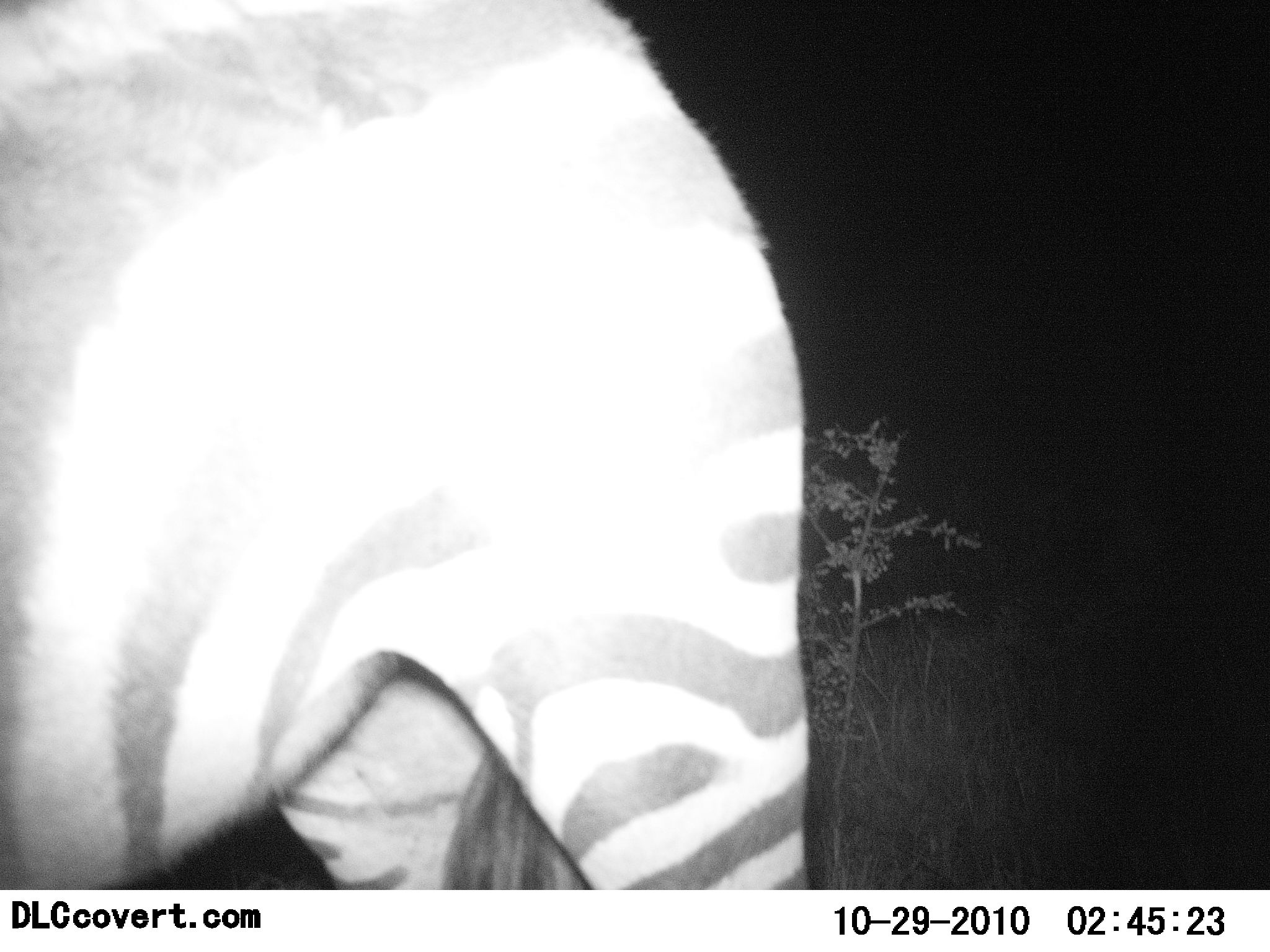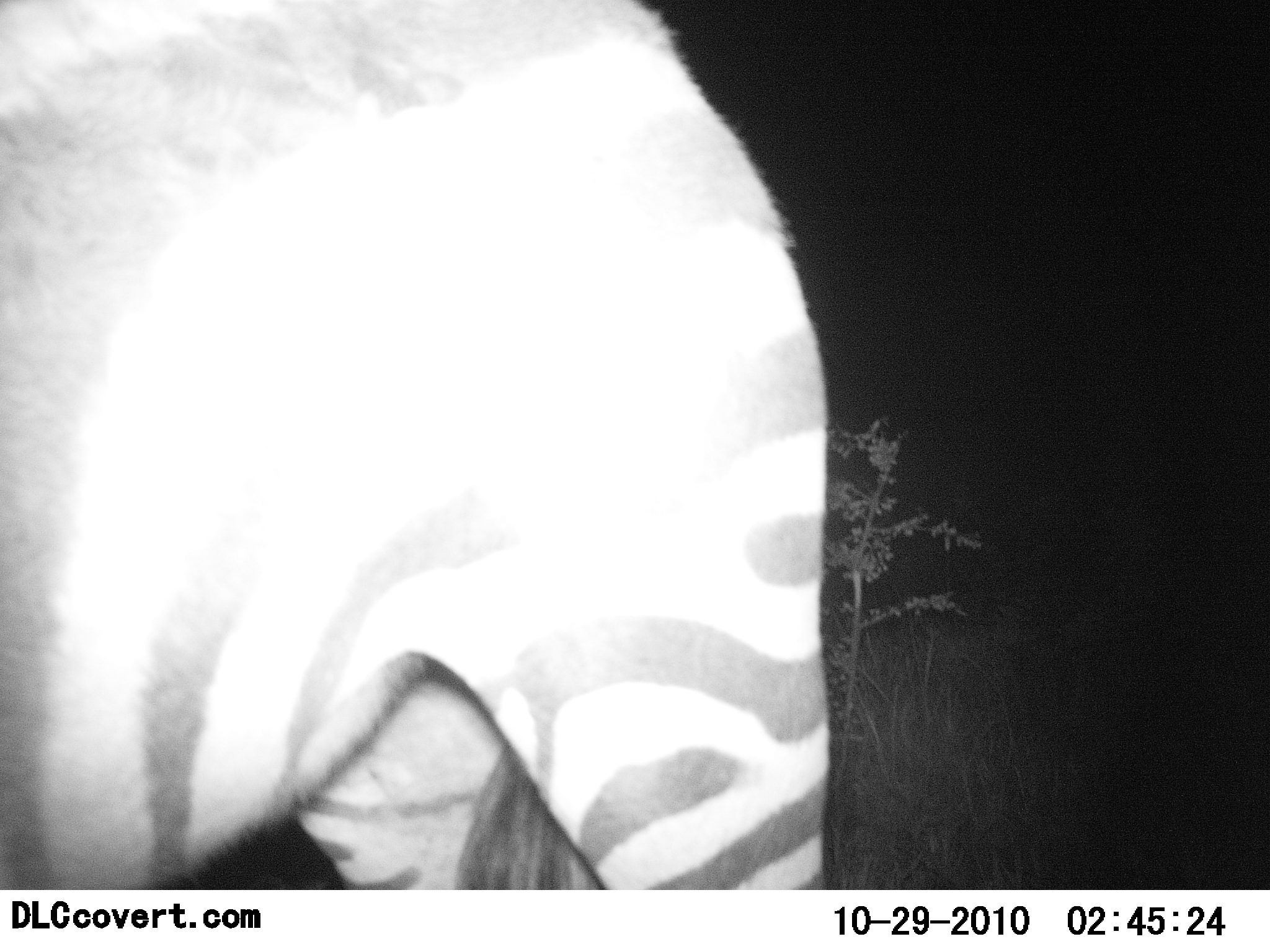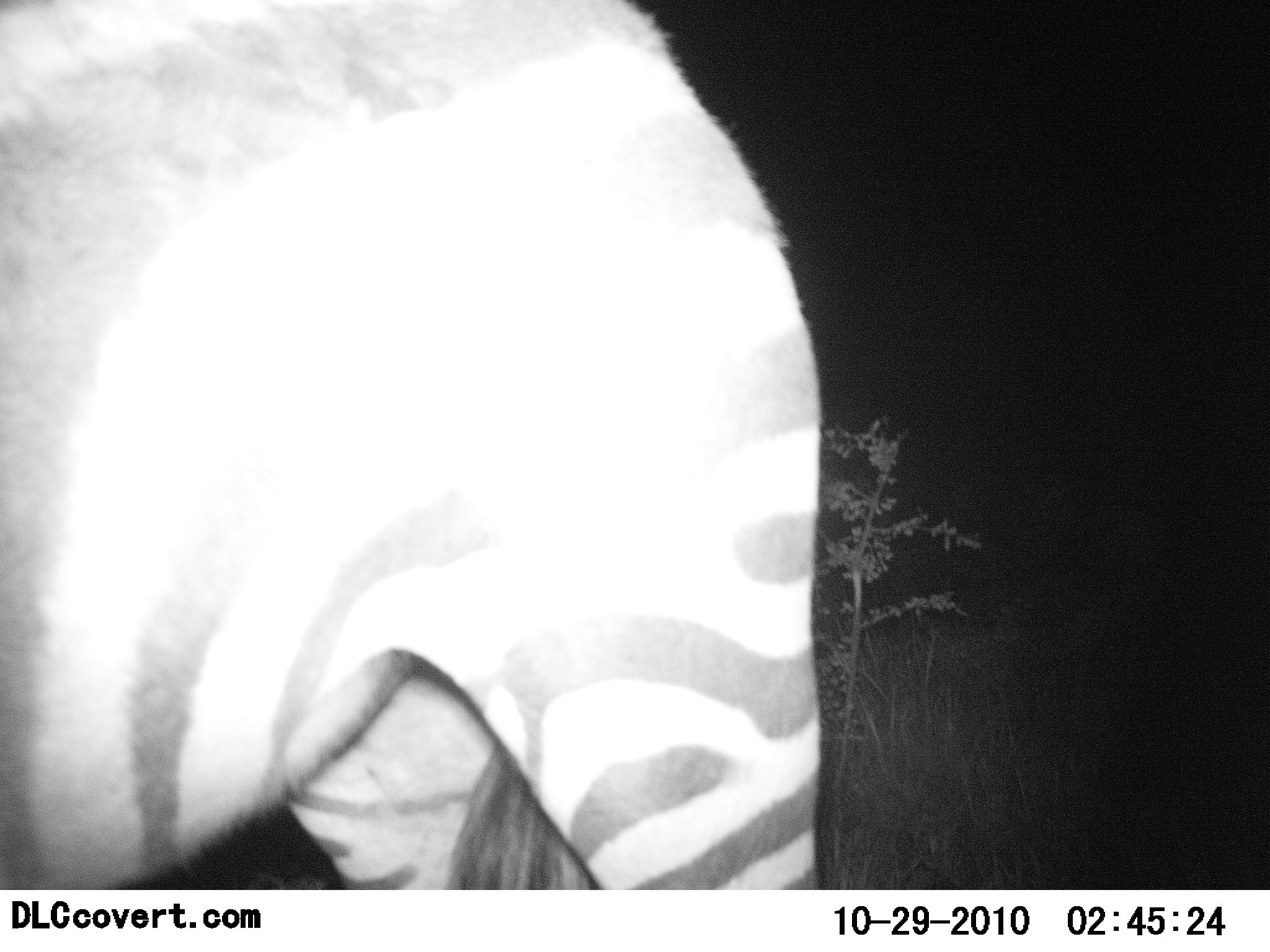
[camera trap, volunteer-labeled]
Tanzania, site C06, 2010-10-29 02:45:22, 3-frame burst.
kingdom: Animalia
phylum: Chordata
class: Mammalia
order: Perissodactyla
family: Equidae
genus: Equus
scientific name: Equus quagga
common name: plains zebra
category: zebra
Zebra (plains zebra) (Equus quagga), count 1. Behavior (volunteer vote fractions): standing 77%, resting 0%, moving 8%, interacting 15%. Young present (vote fraction): 0%. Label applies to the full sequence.